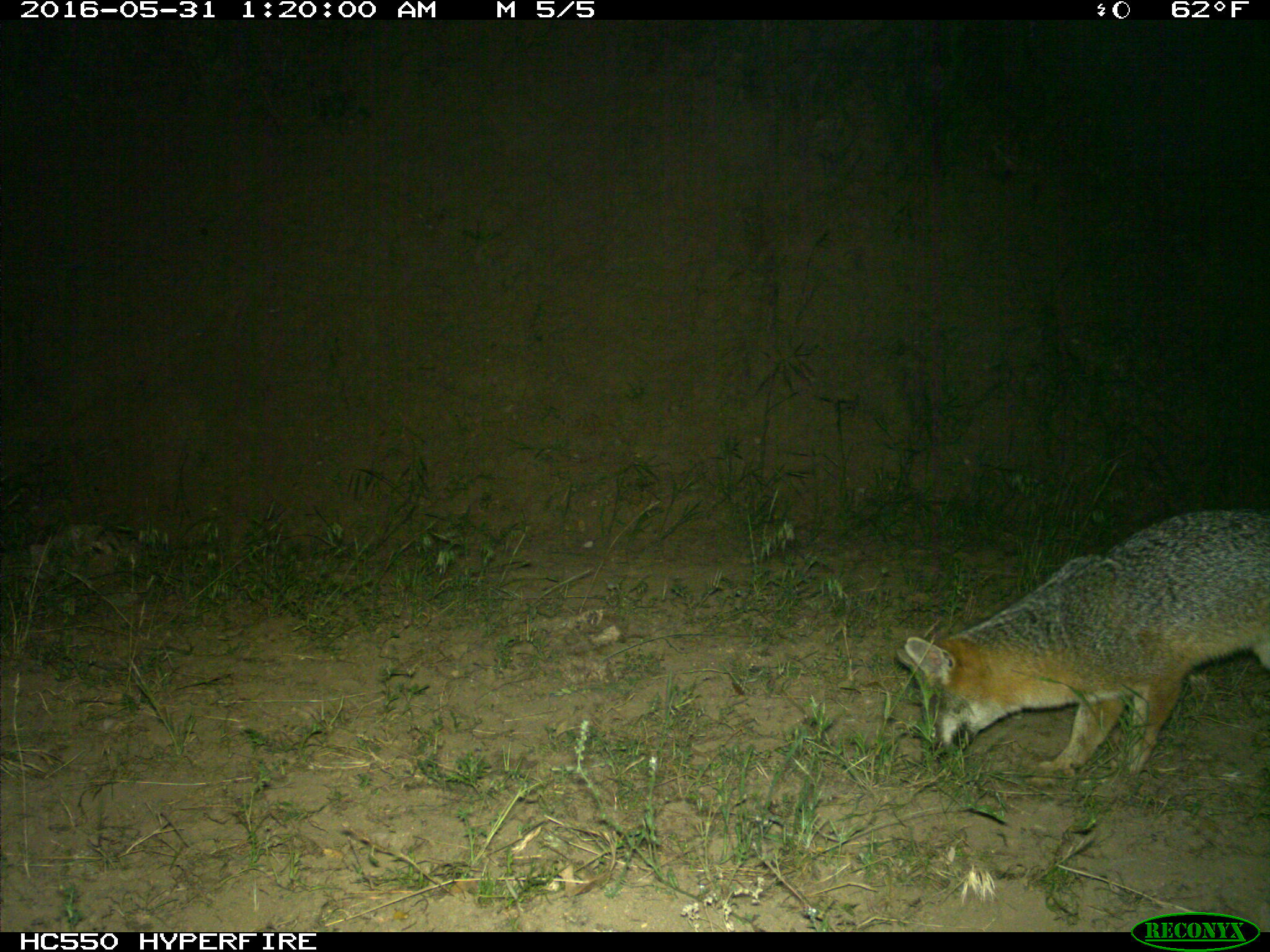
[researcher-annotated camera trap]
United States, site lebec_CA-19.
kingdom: Animalia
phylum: Chordata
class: Mammalia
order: Carnivora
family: Canidae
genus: Urocyon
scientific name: Urocyon cinereoargenteus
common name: gray fox